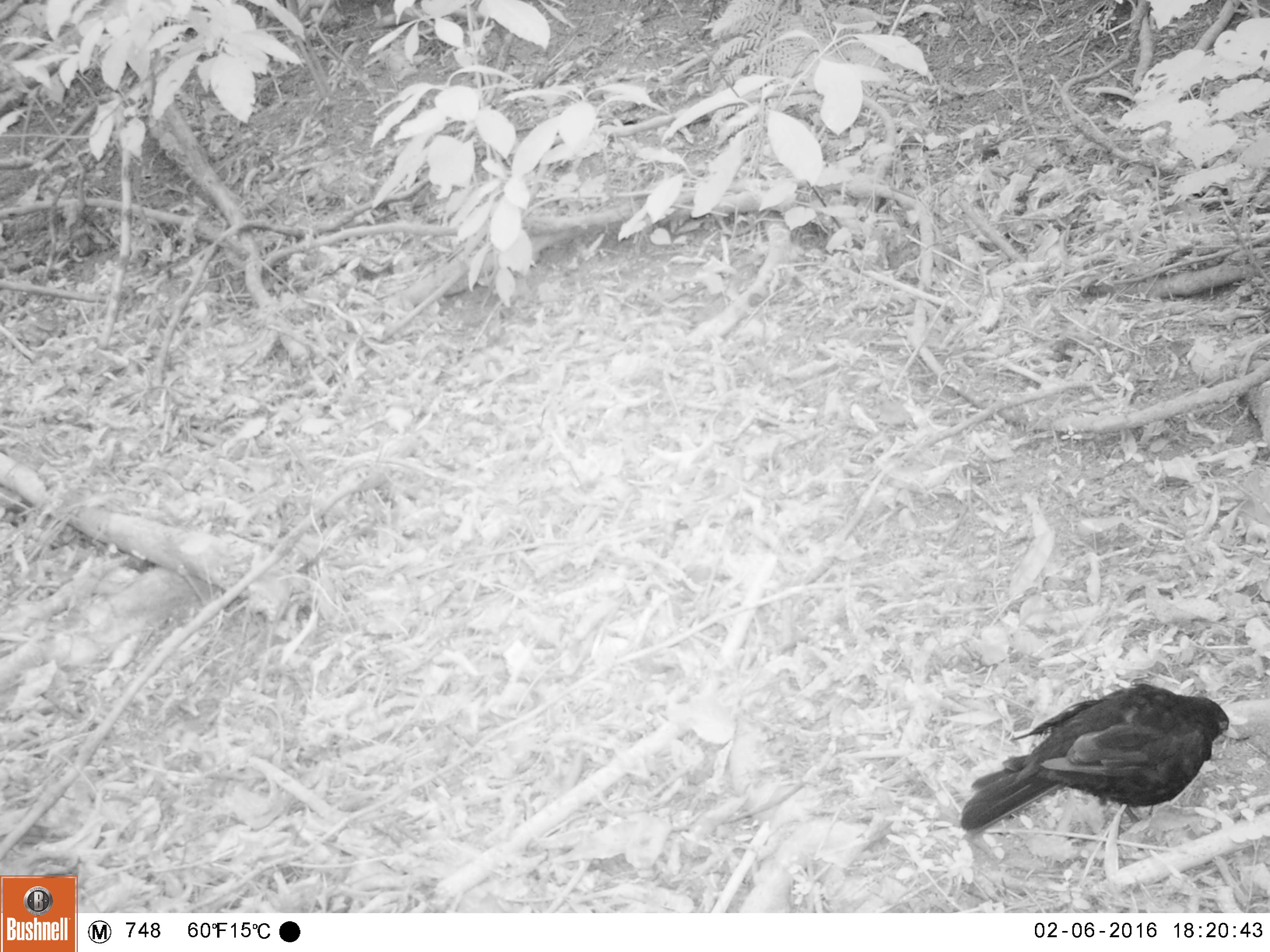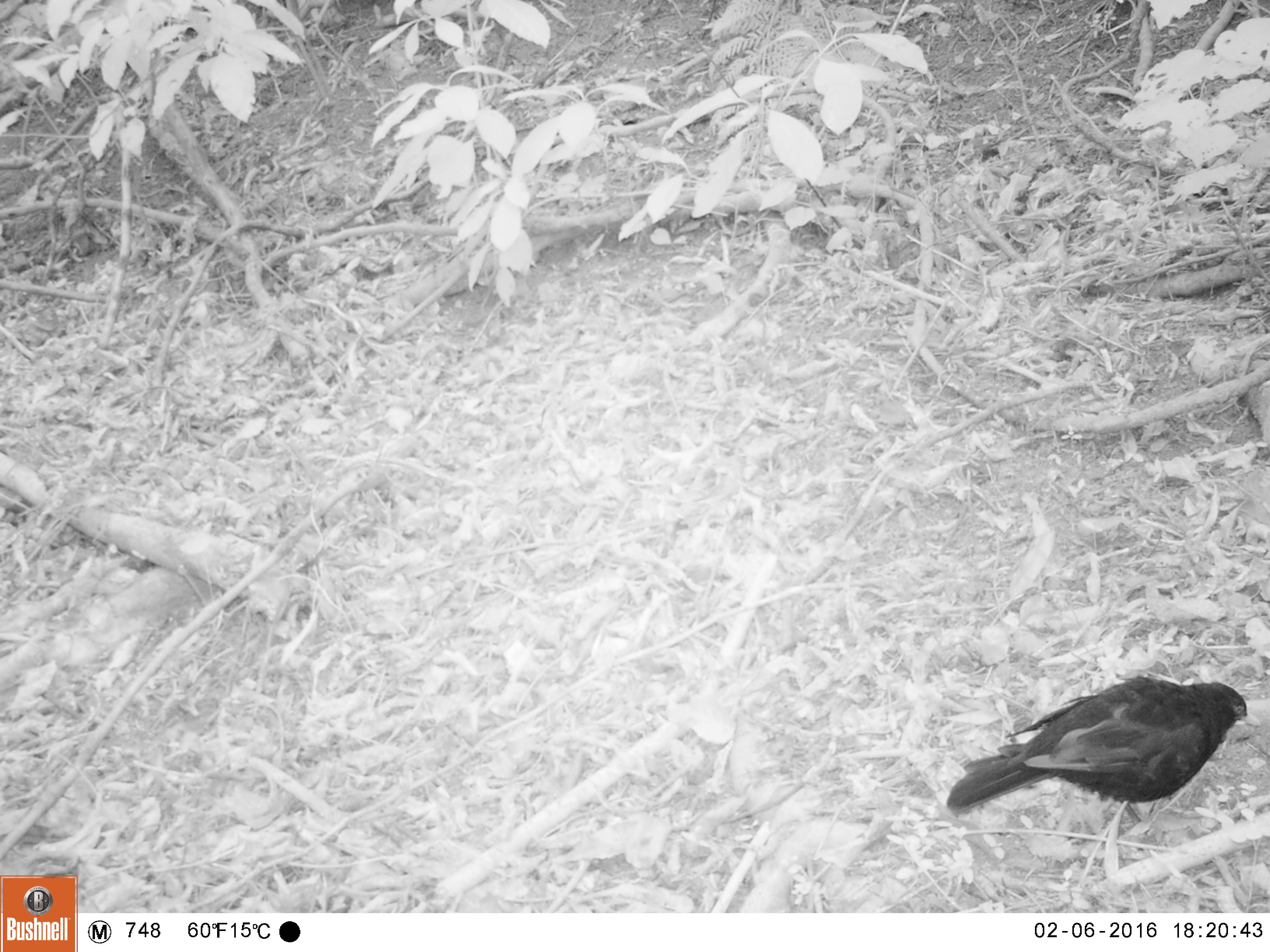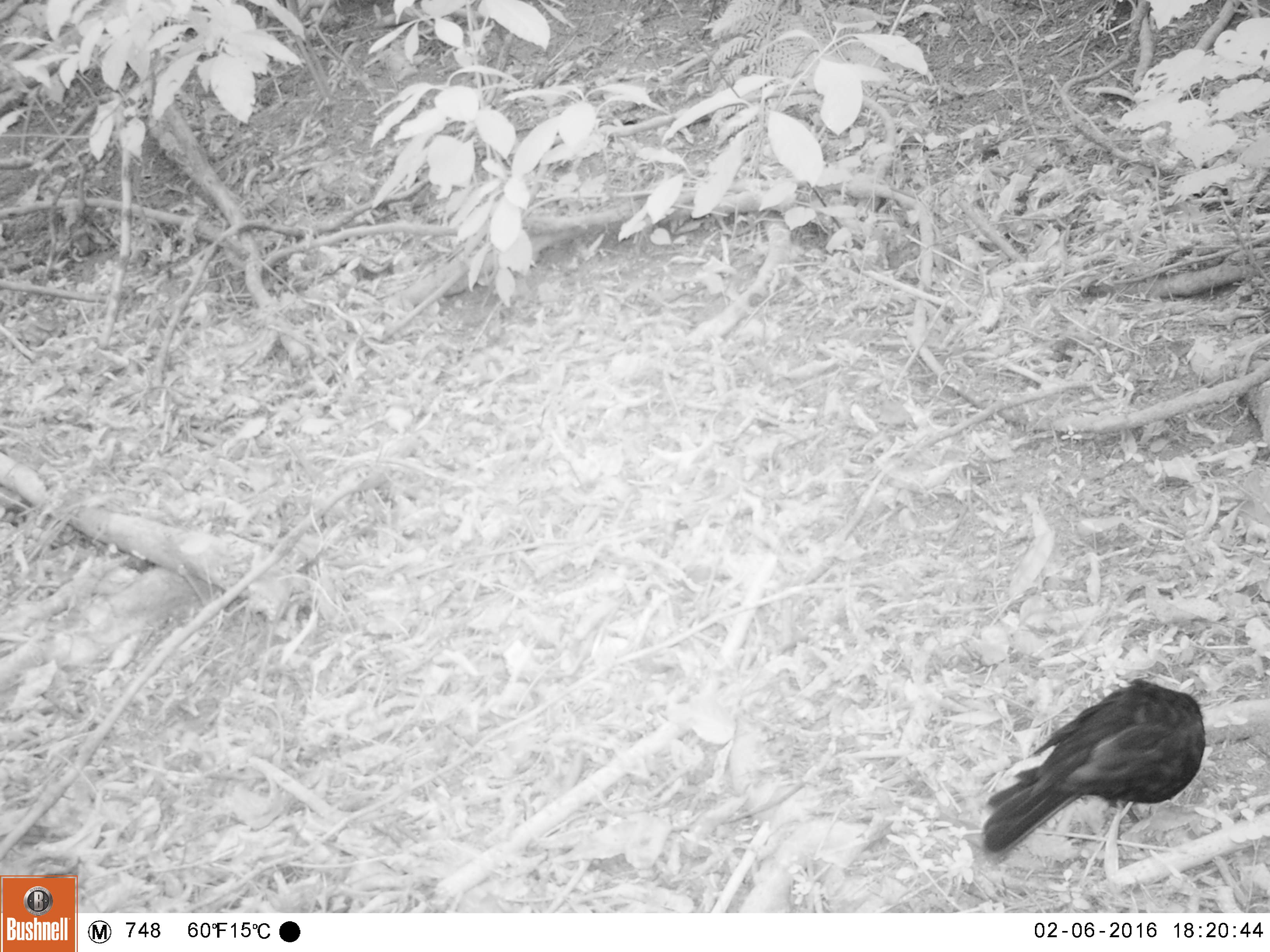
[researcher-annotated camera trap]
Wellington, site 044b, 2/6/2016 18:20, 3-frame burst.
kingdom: Animalia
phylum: Chordata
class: Aves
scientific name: Aves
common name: bird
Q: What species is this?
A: Bird (Aves).